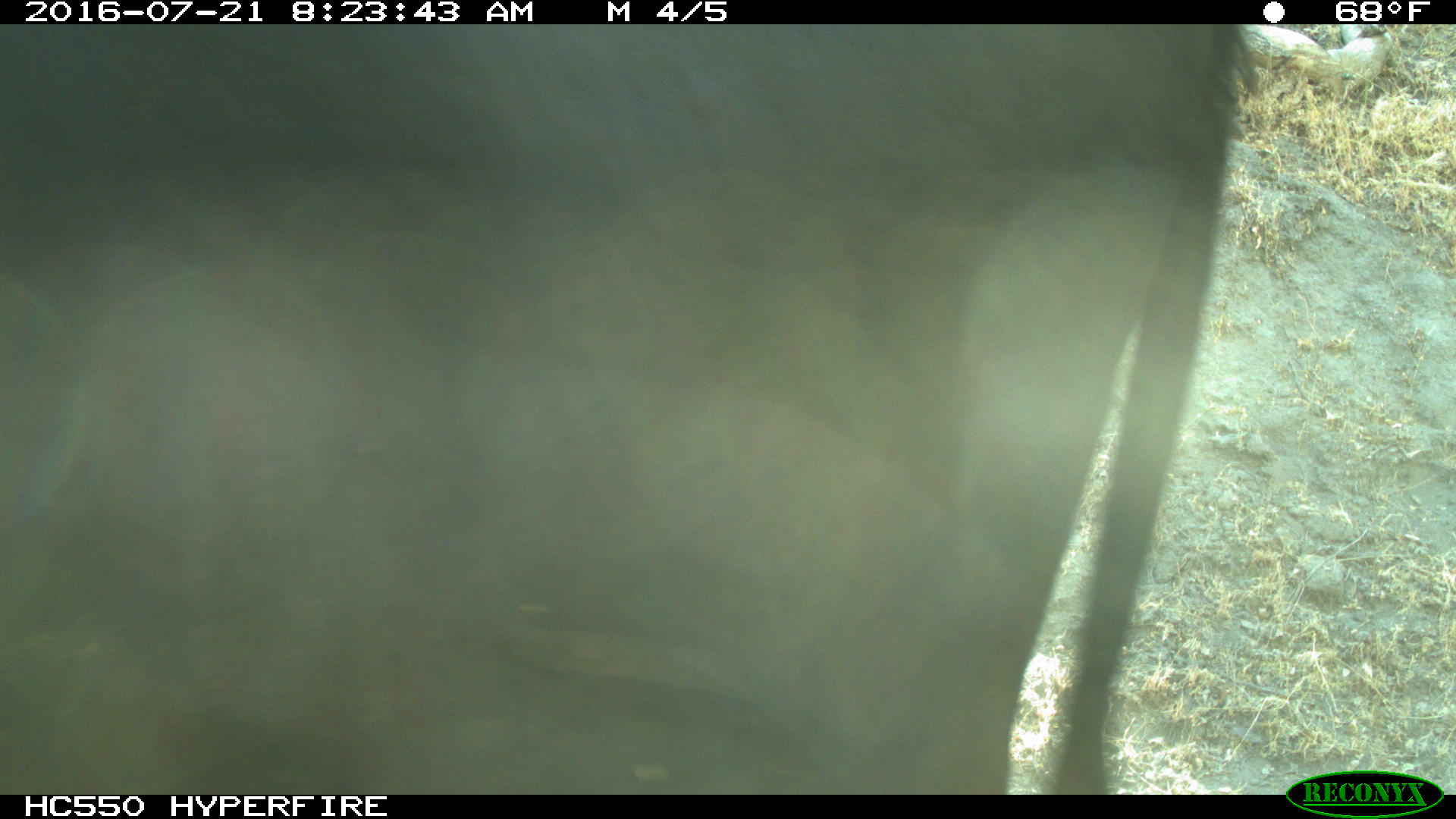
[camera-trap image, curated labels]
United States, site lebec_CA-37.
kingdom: Animalia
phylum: Chordata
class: Mammalia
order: Artiodactyla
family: Bovidae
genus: Bos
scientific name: Bos taurus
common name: domestic cow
Bos taurus (domestic cow).